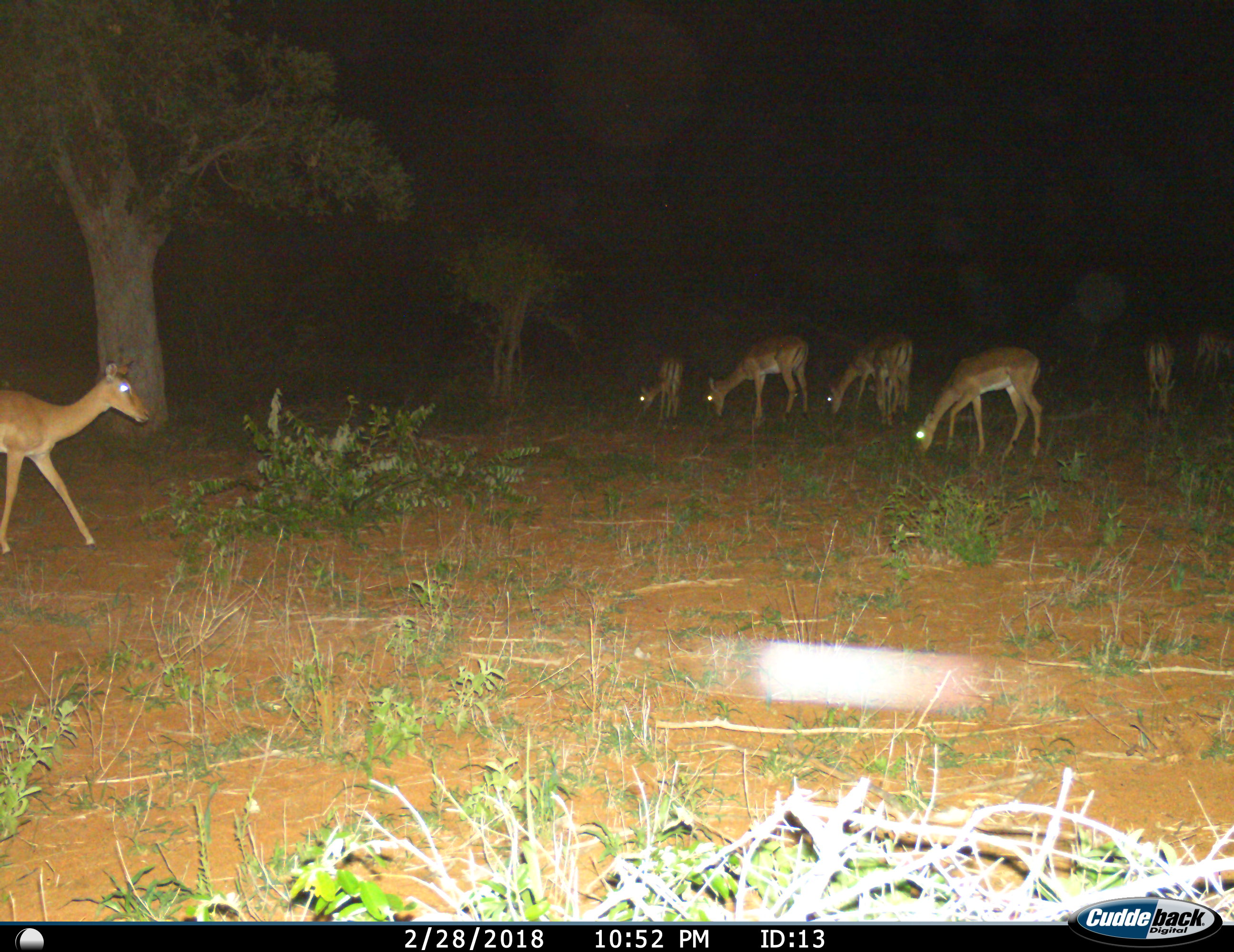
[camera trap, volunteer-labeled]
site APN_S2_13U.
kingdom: Animalia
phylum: Chordata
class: Mammalia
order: Artiodactyla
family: Bovidae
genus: Aepyceros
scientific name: Aepyceros melampus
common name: impala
Impala (Aepyceros melampus), count 7. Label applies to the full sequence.